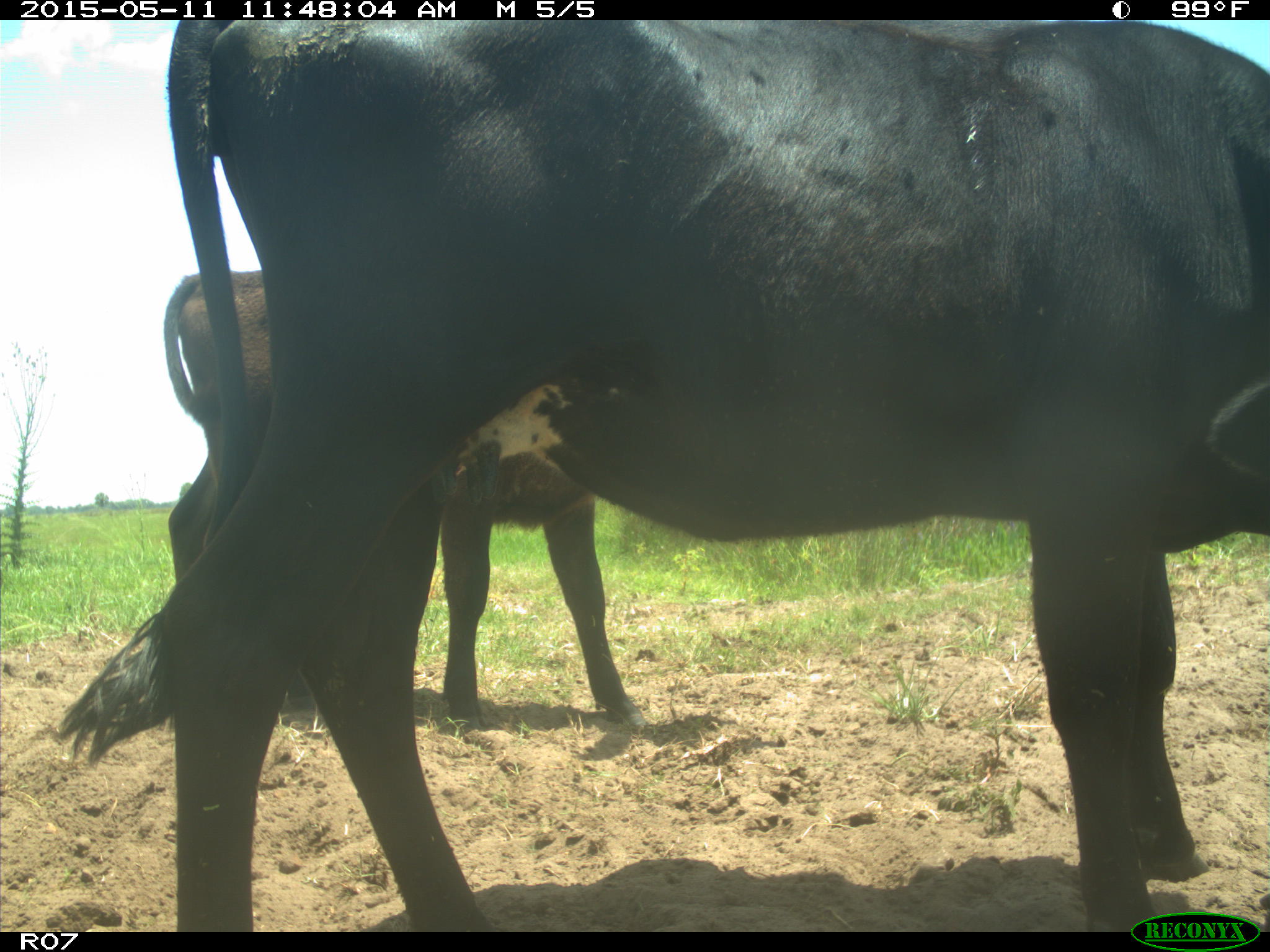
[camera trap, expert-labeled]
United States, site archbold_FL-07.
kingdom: Animalia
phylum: Chordata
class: Mammalia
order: Artiodactyla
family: Bovidae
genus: Bos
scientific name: Bos taurus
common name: domestic cow